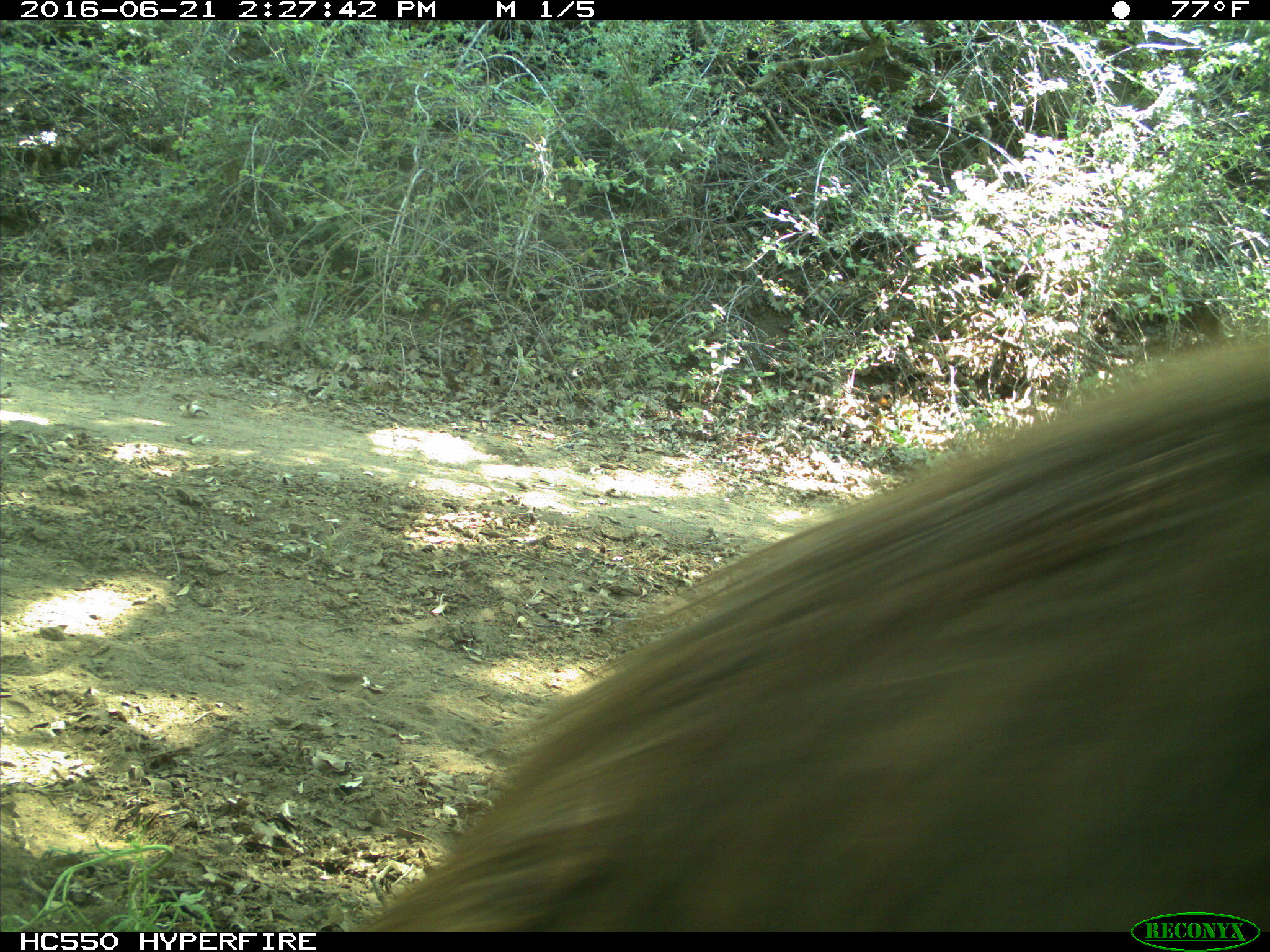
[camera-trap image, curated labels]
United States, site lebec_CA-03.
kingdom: Animalia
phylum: Chordata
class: Mammalia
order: Carnivora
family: Ursidae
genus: Ursus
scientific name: Ursus americanus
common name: american black bear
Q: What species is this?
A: Ursus americanus (american black bear).